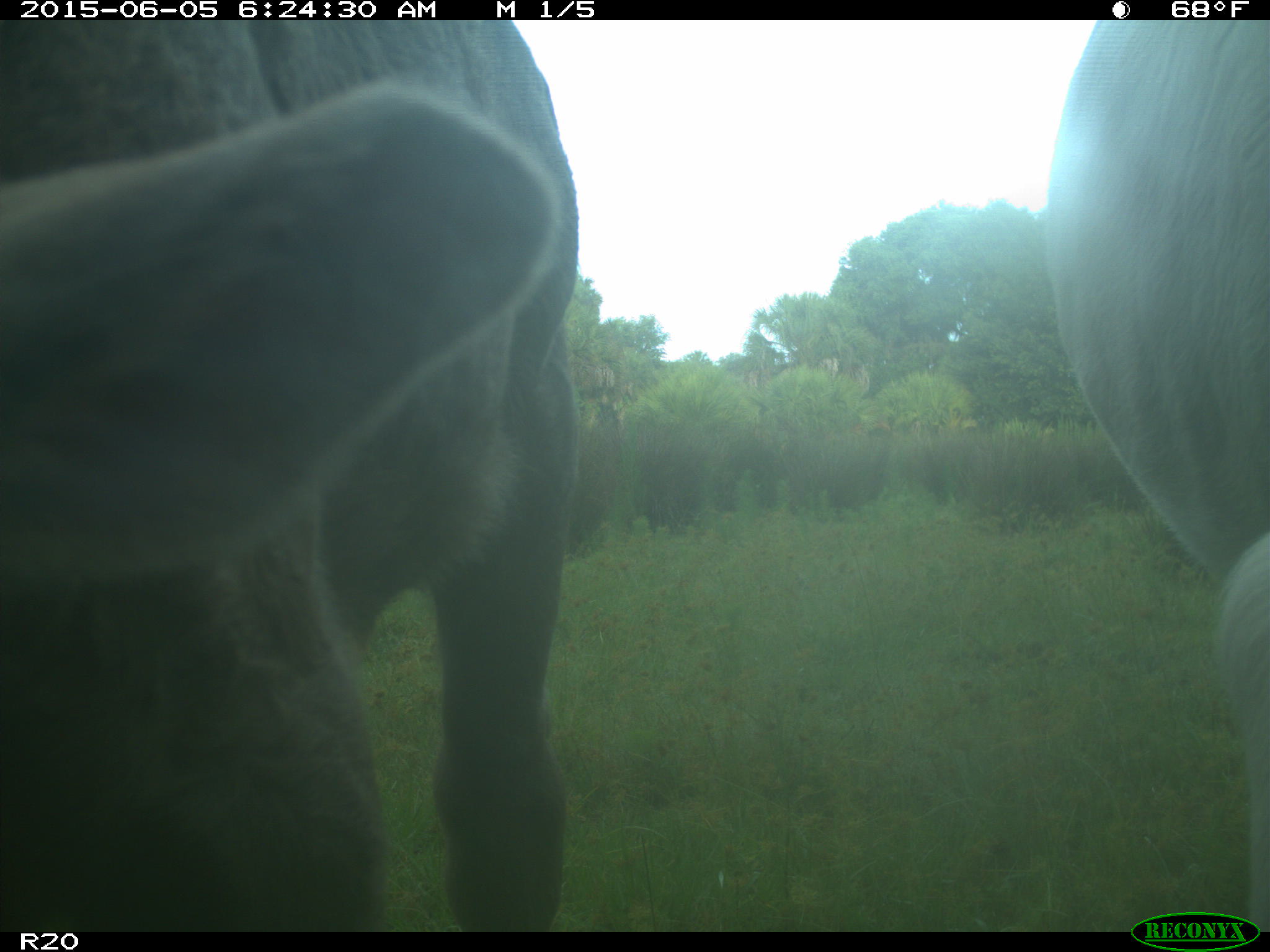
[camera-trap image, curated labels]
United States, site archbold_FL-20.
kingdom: Animalia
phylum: Chordata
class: Mammalia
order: Artiodactyla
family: Bovidae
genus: Bos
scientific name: Bos taurus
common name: domestic cow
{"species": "Bos taurus (domestic cow)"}